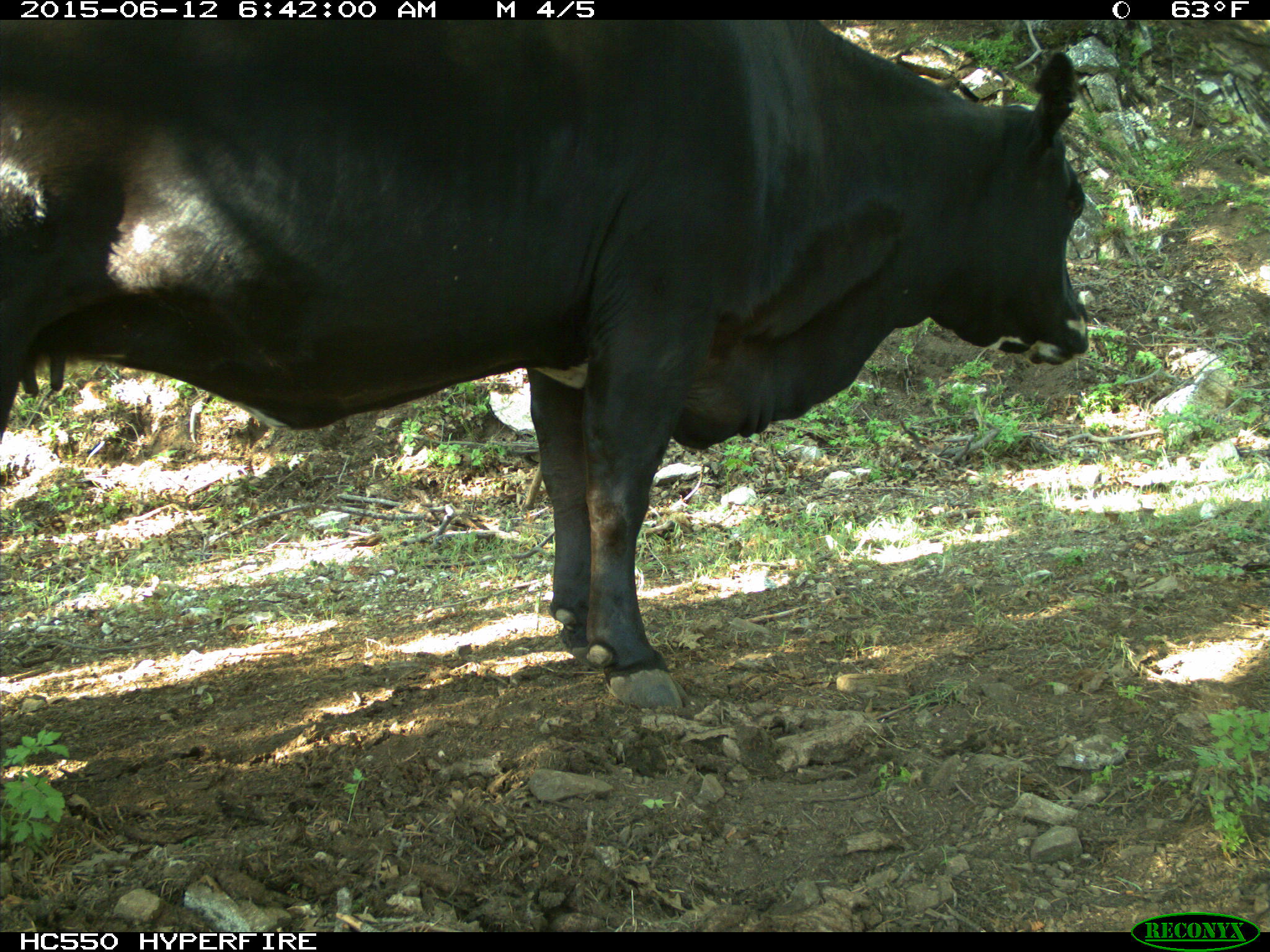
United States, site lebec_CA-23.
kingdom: Animalia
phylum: Chordata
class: Mammalia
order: Artiodactyla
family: Bovidae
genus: Bos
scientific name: Bos taurus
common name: domestic cow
Bos taurus (domestic cow).